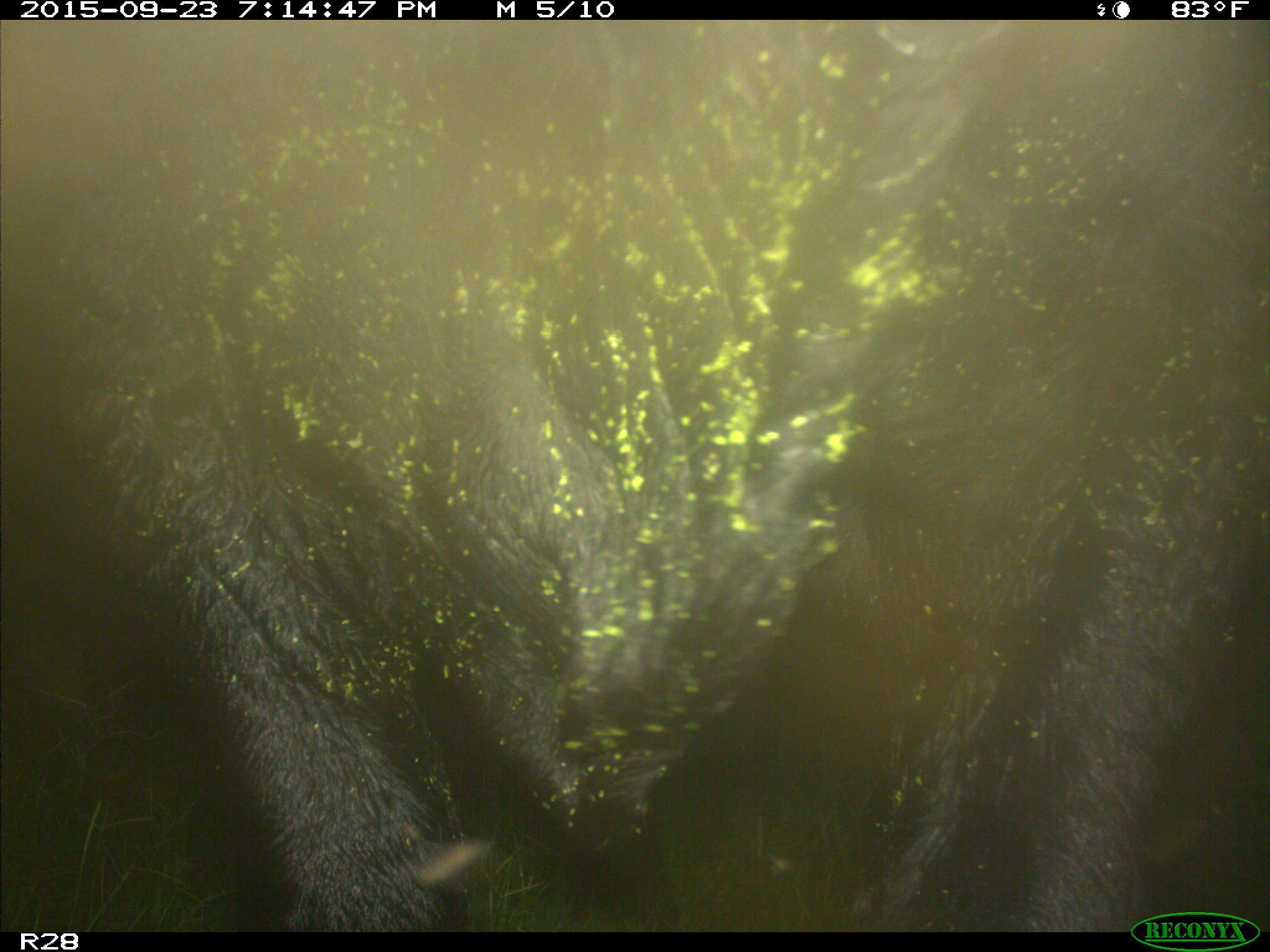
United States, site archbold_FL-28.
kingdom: Animalia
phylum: Chordata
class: Mammalia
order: Artiodactyla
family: Bovidae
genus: Bos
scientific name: Bos taurus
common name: domestic cow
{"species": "Bos taurus (domestic cow)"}